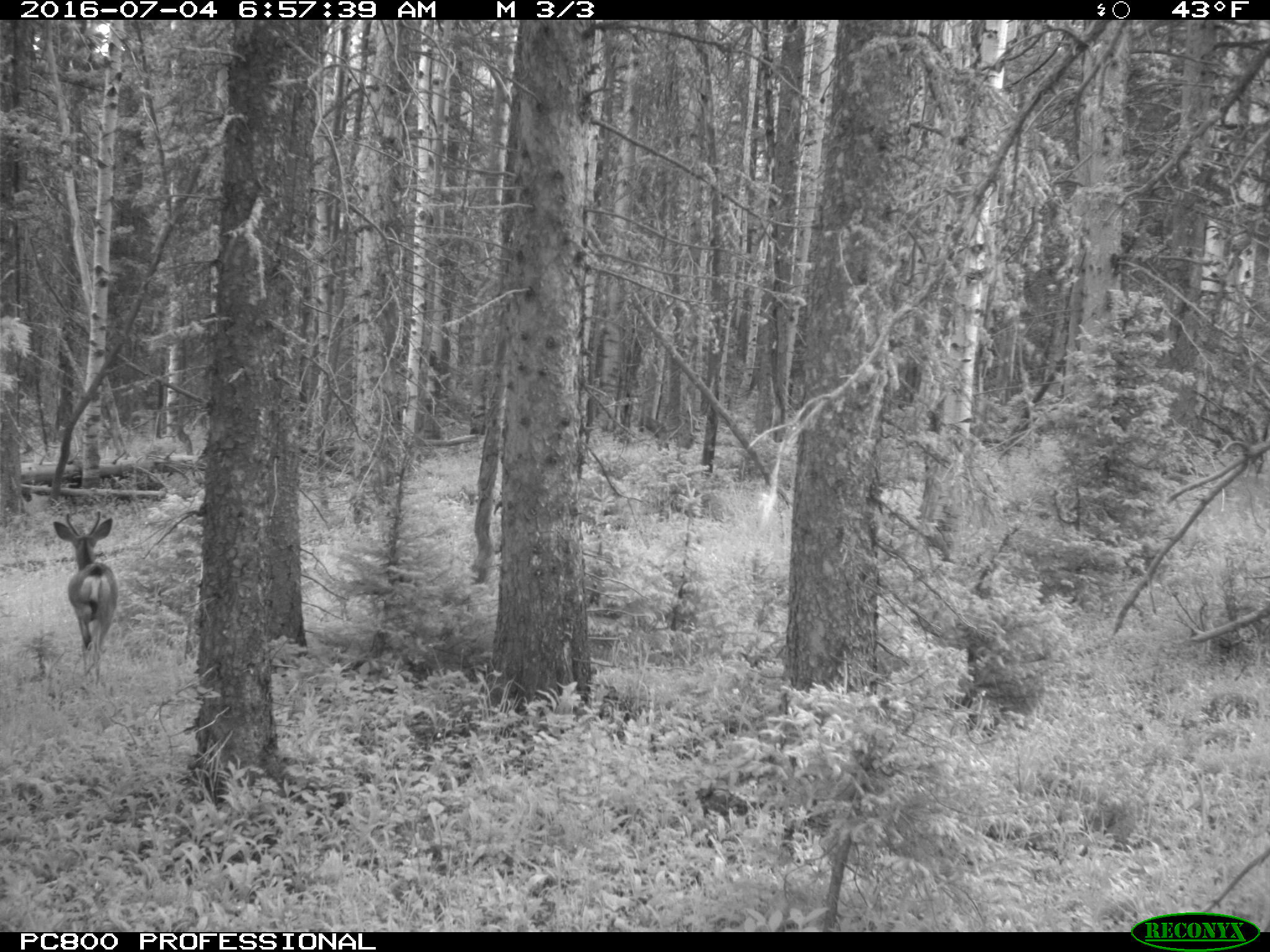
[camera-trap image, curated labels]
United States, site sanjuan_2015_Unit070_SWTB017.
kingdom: Animalia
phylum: Chordata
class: Mammalia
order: Artiodactyla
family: Cervidae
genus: Odocoileus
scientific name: Odocoileus hemionus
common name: mule deer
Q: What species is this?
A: Odocoileus hemionus (mule deer).